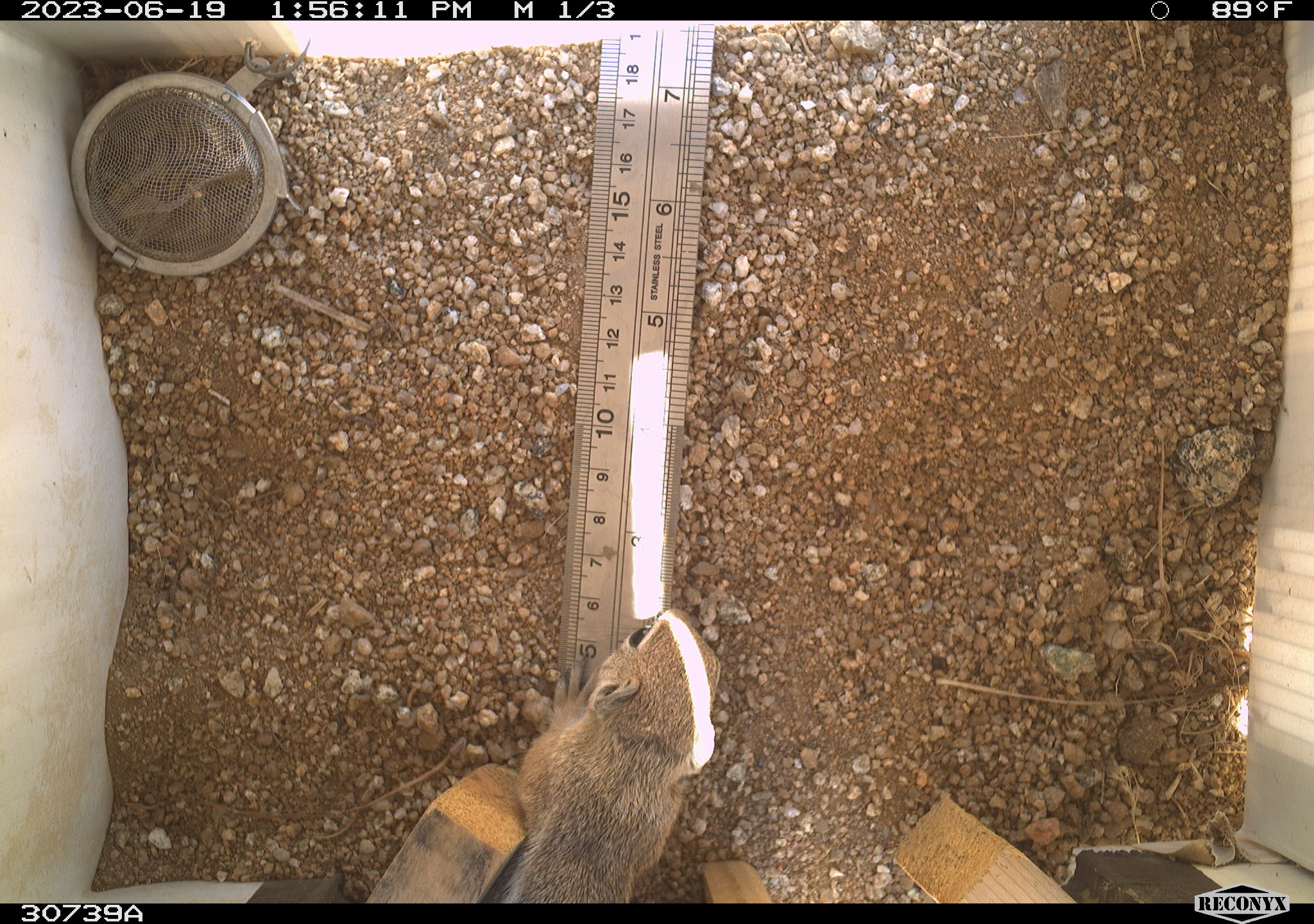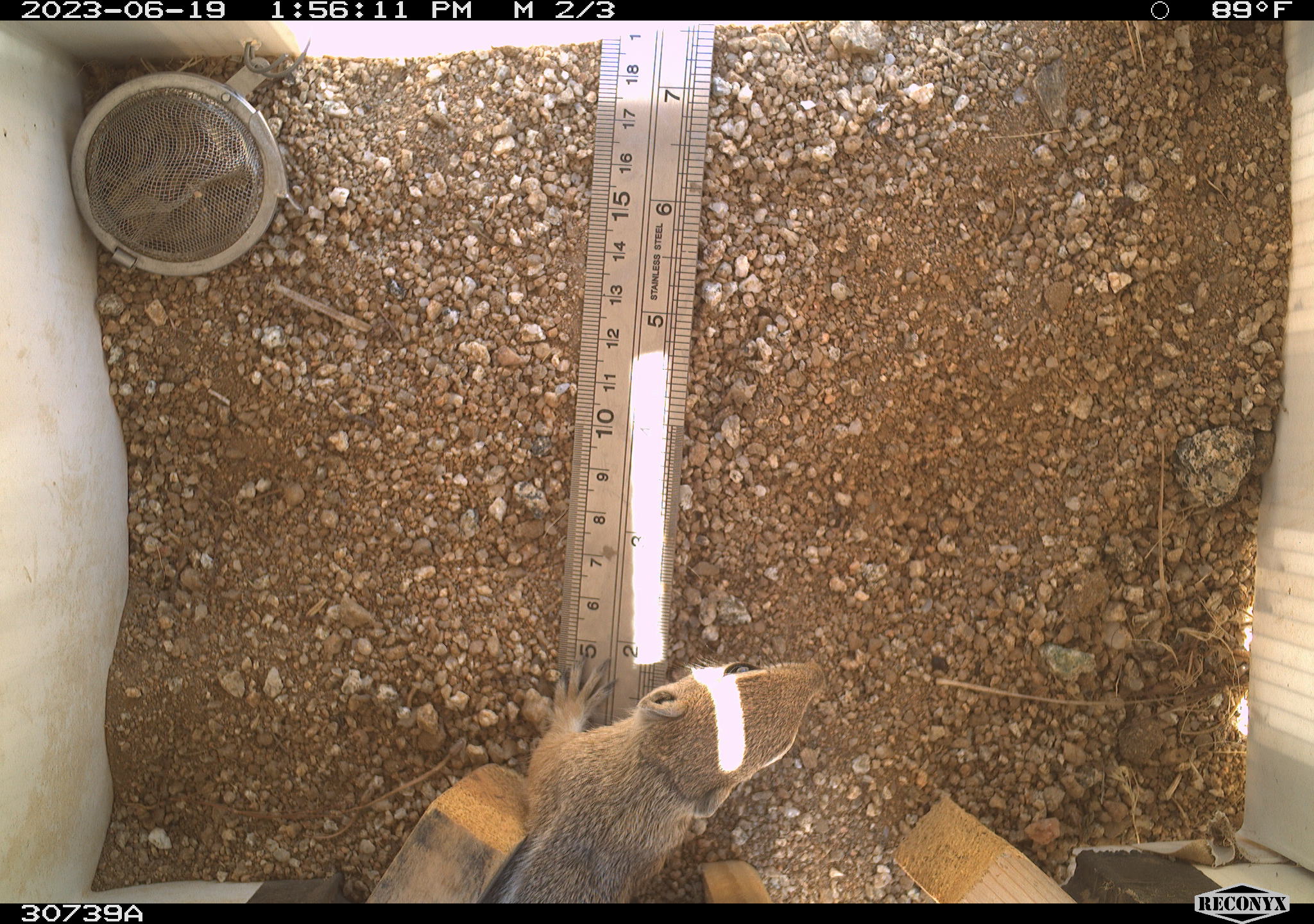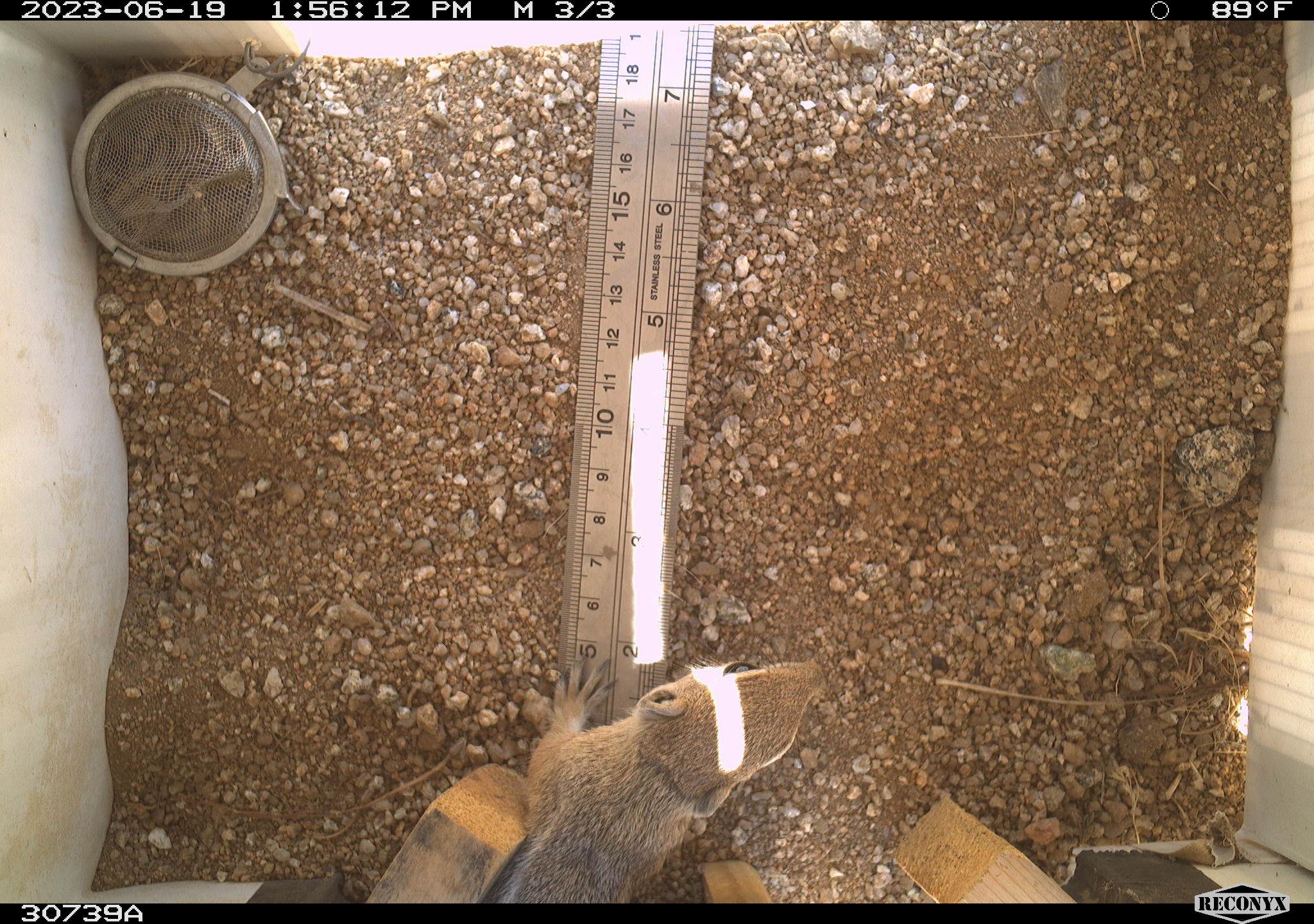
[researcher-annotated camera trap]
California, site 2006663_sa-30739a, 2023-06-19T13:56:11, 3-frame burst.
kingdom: Animalia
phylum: Chordata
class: Mammalia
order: Rodentia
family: Sciuridae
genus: Ammospermophilus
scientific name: Ammospermophilus leucurus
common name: white-tailed antelope squirrel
White-tailed antelope squirrel (Ammospermophilus leucurus).